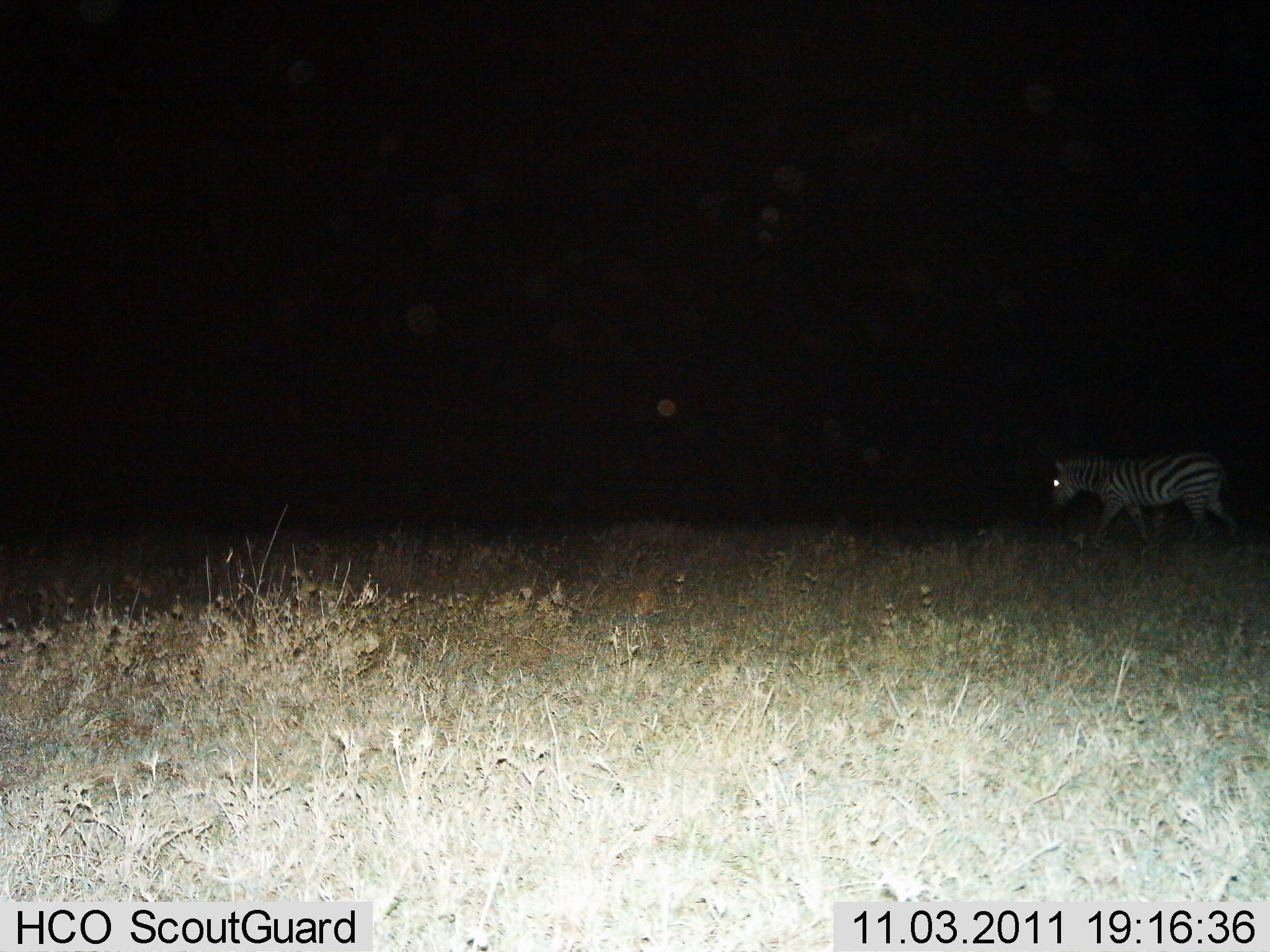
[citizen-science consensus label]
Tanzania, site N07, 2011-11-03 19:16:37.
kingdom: Animalia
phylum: Chordata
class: Mammalia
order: Perissodactyla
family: Equidae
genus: Equus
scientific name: Equus quagga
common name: plains zebra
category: zebra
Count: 1.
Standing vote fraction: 19%.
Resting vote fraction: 0%.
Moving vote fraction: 81%.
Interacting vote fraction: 0%.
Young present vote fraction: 0%.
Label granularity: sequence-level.